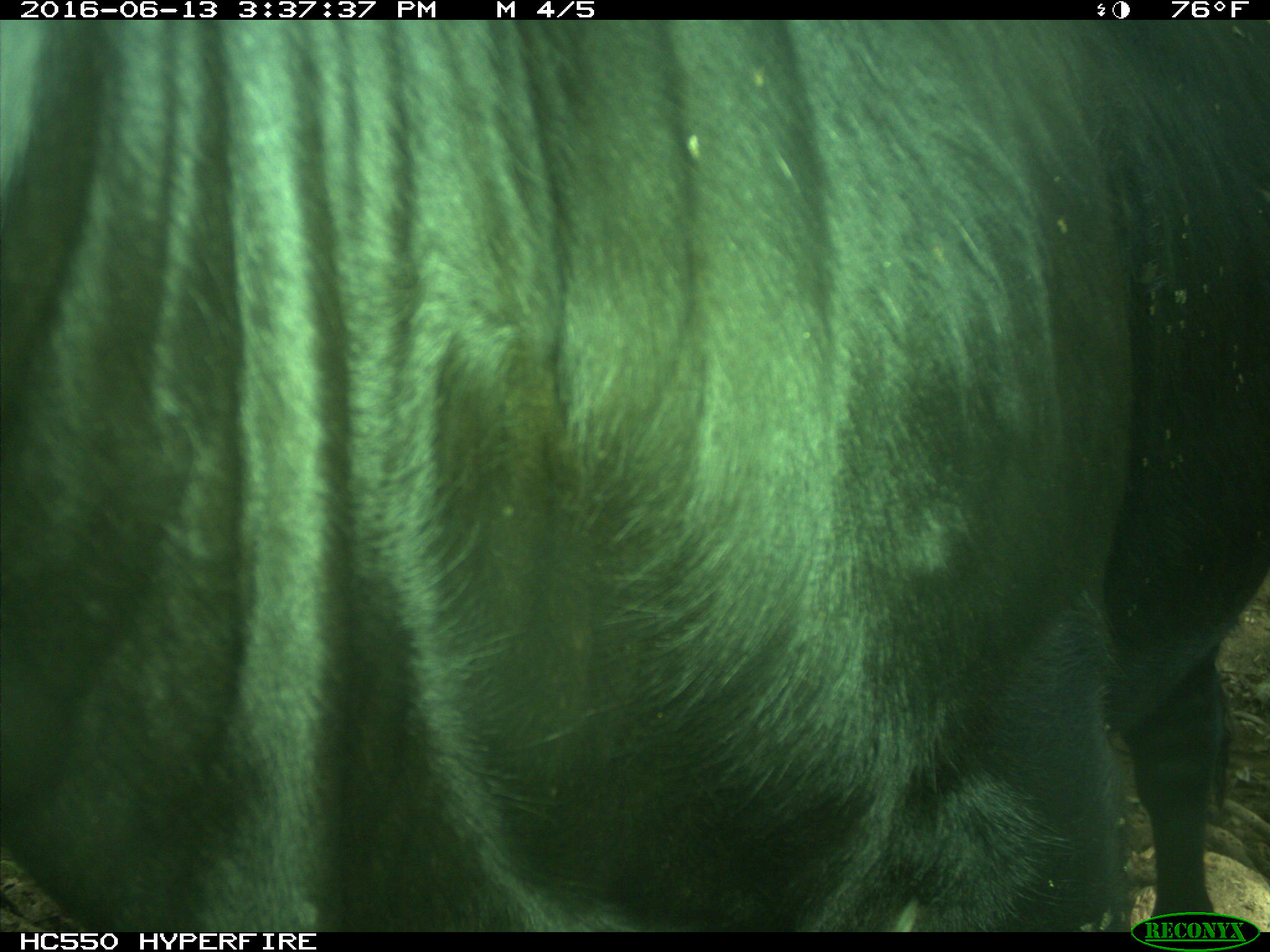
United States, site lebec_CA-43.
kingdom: Animalia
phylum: Chordata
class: Mammalia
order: Artiodactyla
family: Bovidae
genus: Bos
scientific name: Bos taurus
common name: domestic cow